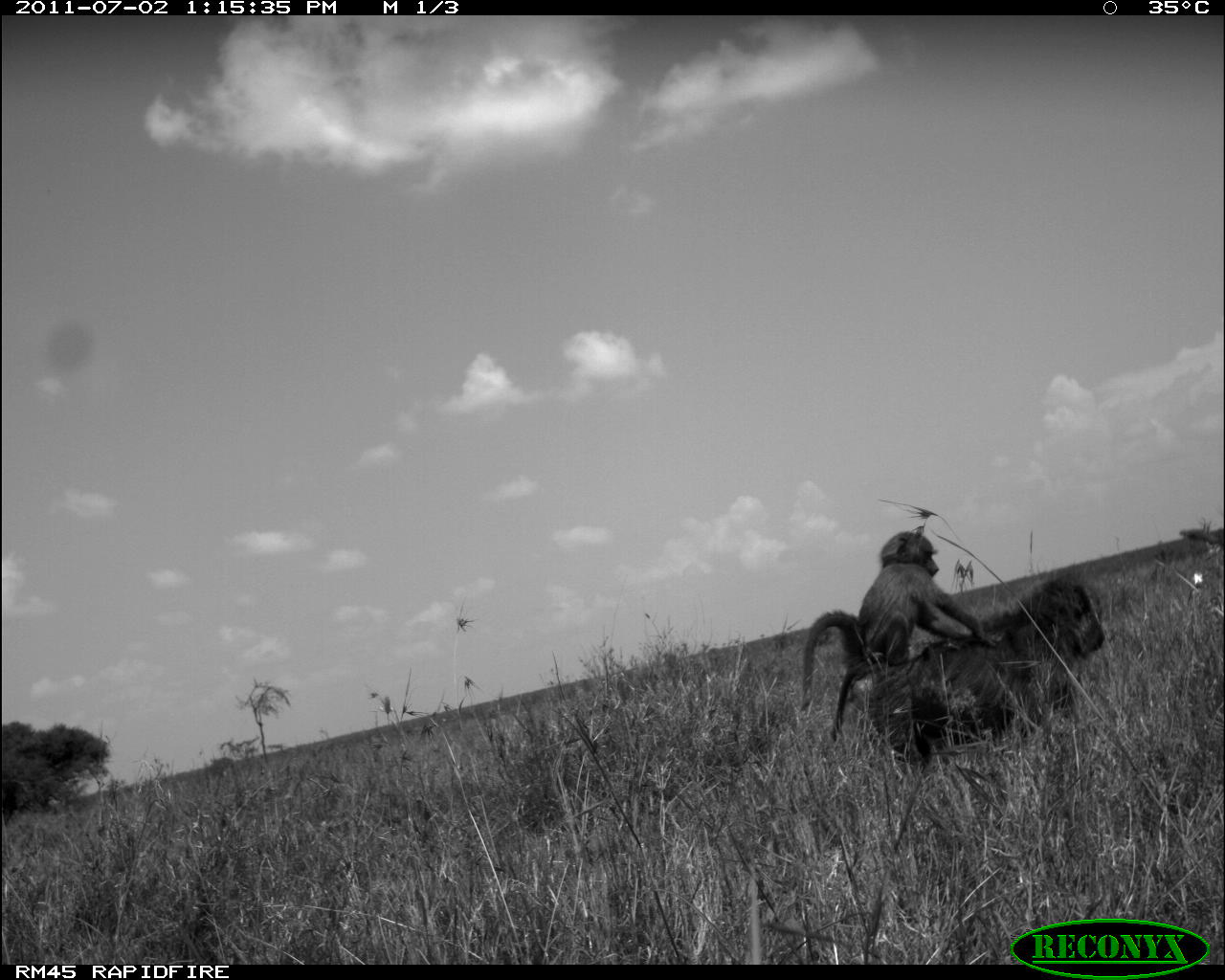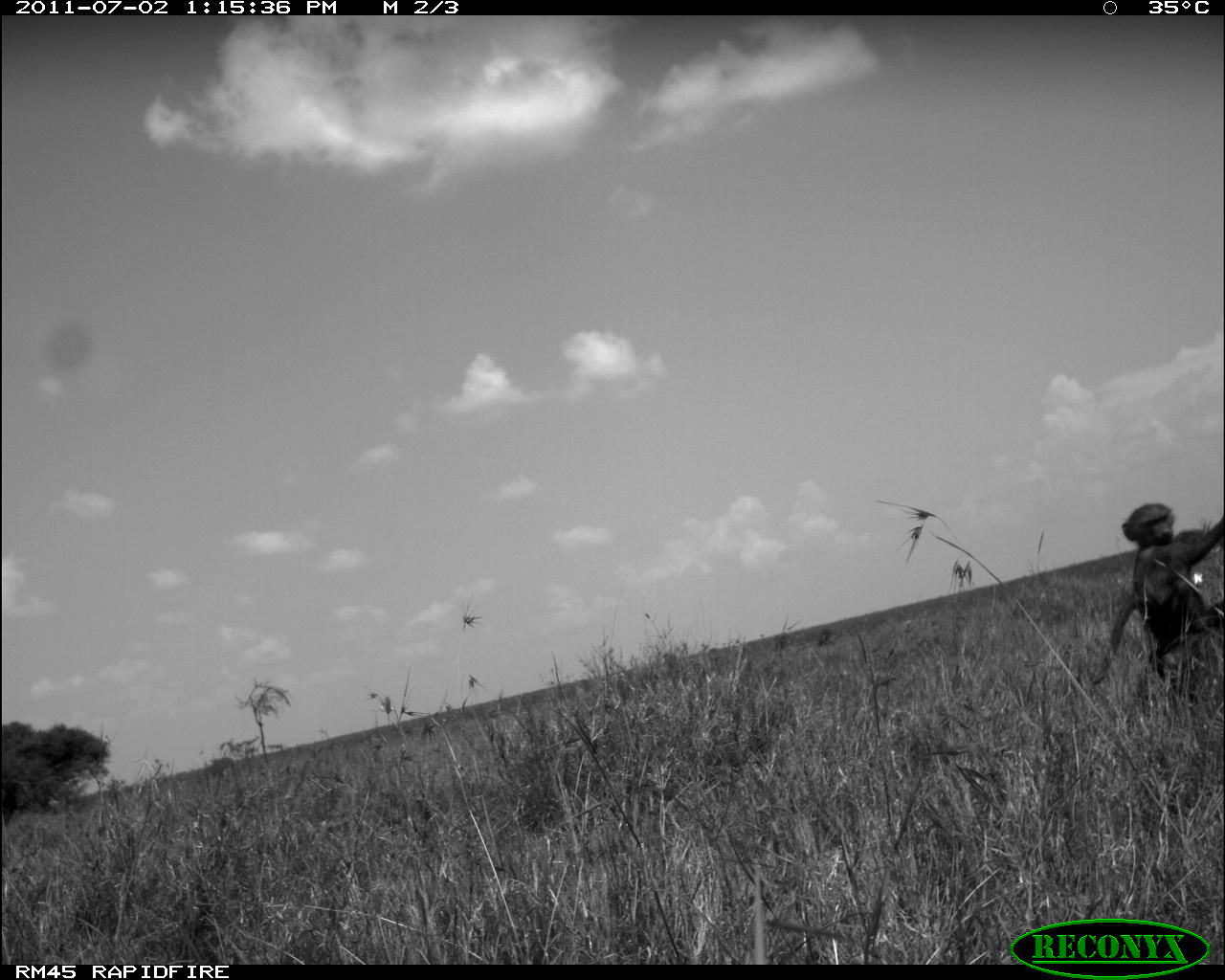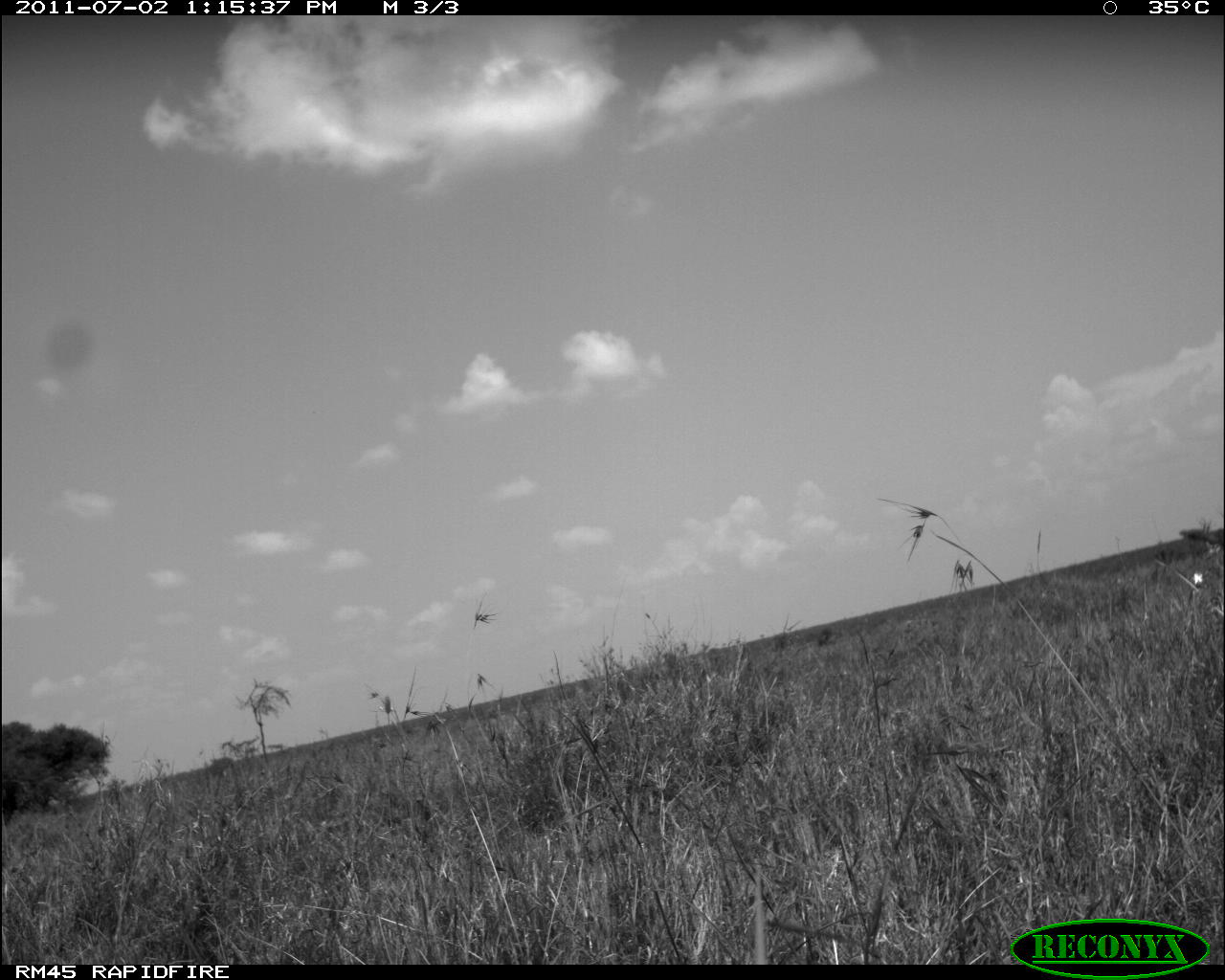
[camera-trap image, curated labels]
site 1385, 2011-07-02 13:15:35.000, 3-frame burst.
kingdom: Animalia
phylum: Chordata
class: Mammalia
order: Primates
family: Cercopithecidae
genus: Papio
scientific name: Papio anubis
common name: olive baboon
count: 2